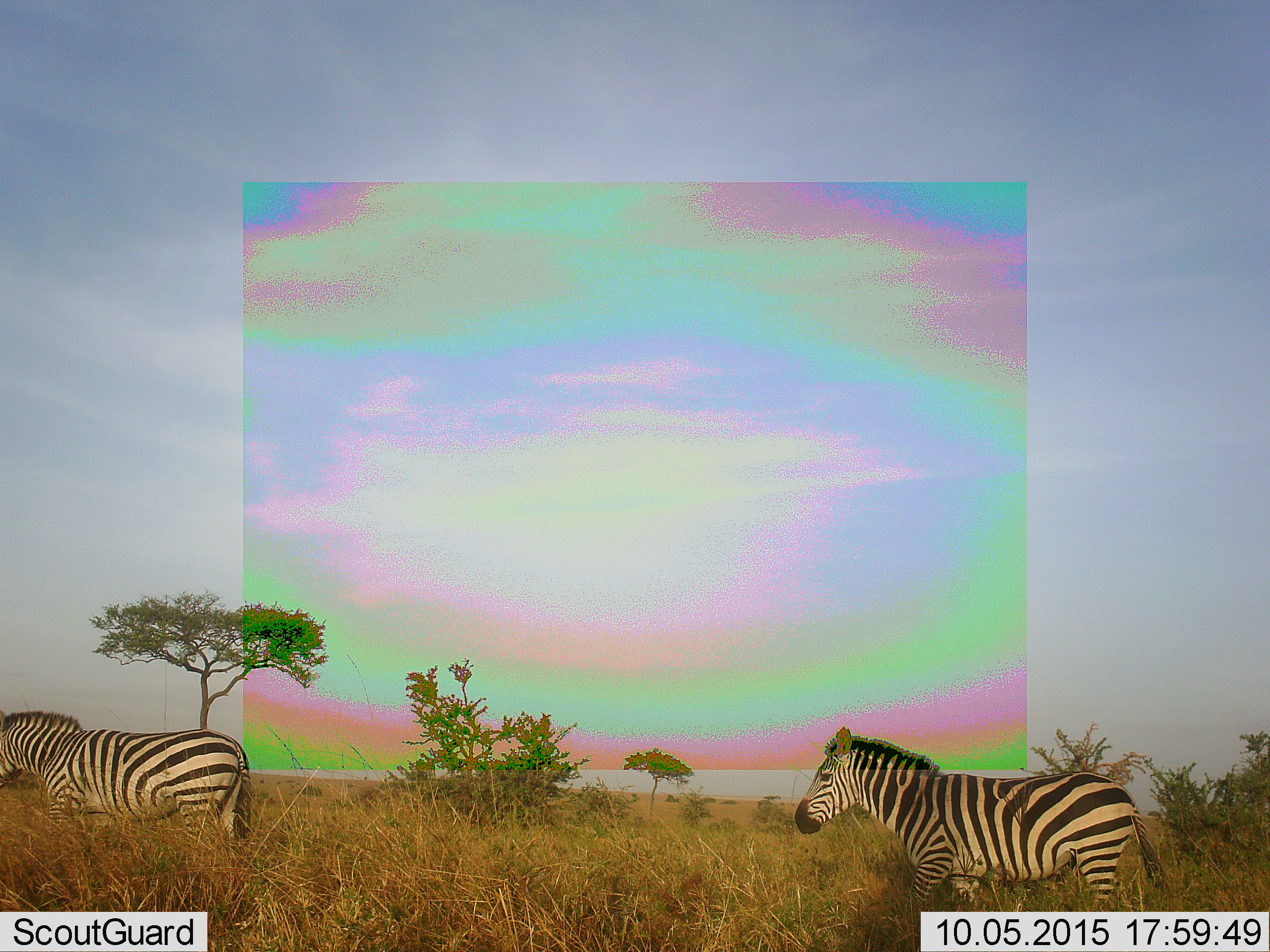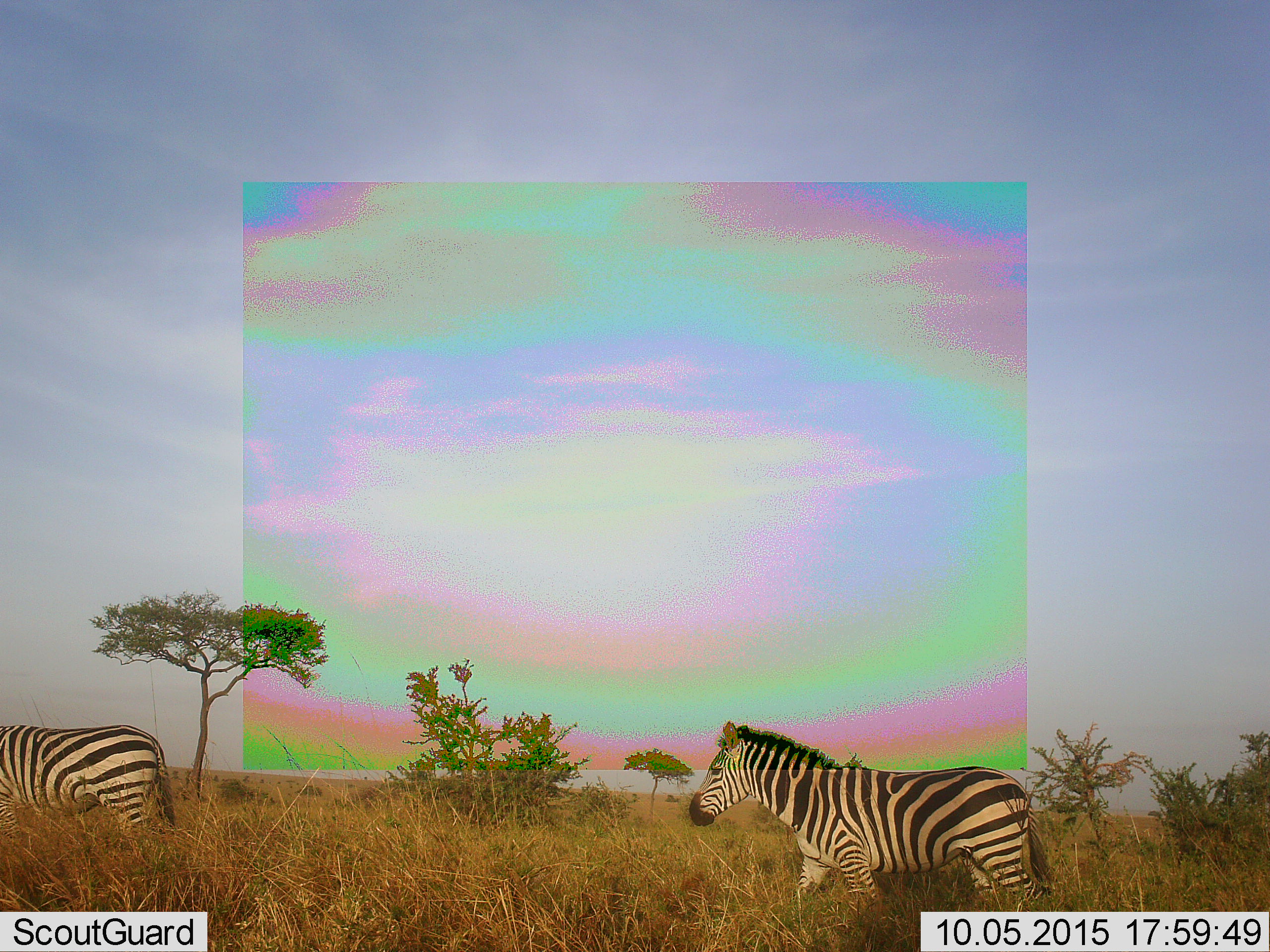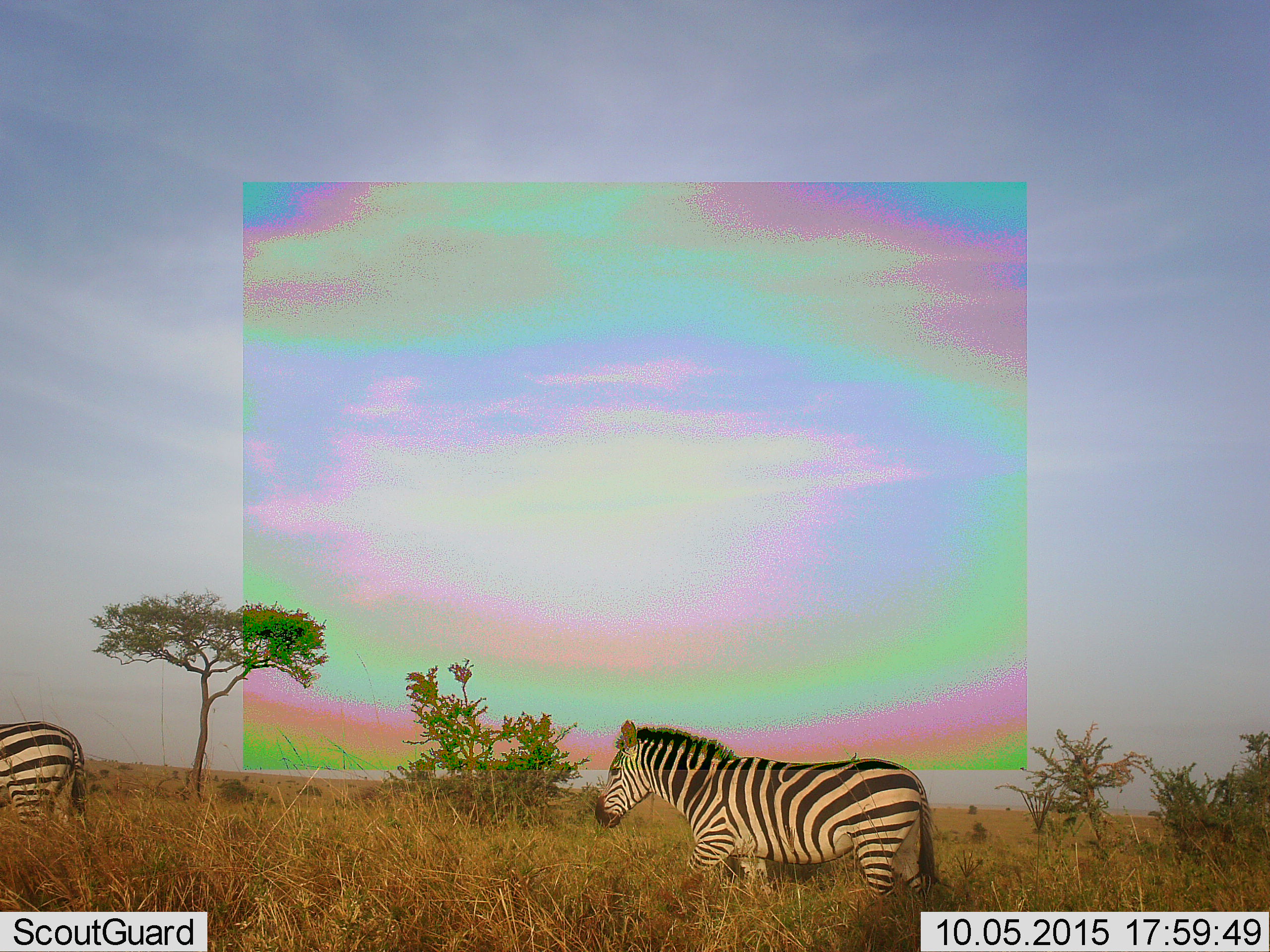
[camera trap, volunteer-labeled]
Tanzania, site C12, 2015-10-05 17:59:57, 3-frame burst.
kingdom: Animalia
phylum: Chordata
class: Mammalia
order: Perissodactyla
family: Equidae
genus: Equus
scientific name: Equus quagga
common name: plains zebra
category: zebra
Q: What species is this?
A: Zebra (plains zebra) (Equus quagga).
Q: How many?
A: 2.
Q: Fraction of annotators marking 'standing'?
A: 0%.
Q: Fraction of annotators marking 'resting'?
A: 0%.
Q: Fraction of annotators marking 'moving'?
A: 100%.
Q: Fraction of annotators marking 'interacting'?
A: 0%.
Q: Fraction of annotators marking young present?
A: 0%.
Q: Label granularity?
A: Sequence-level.